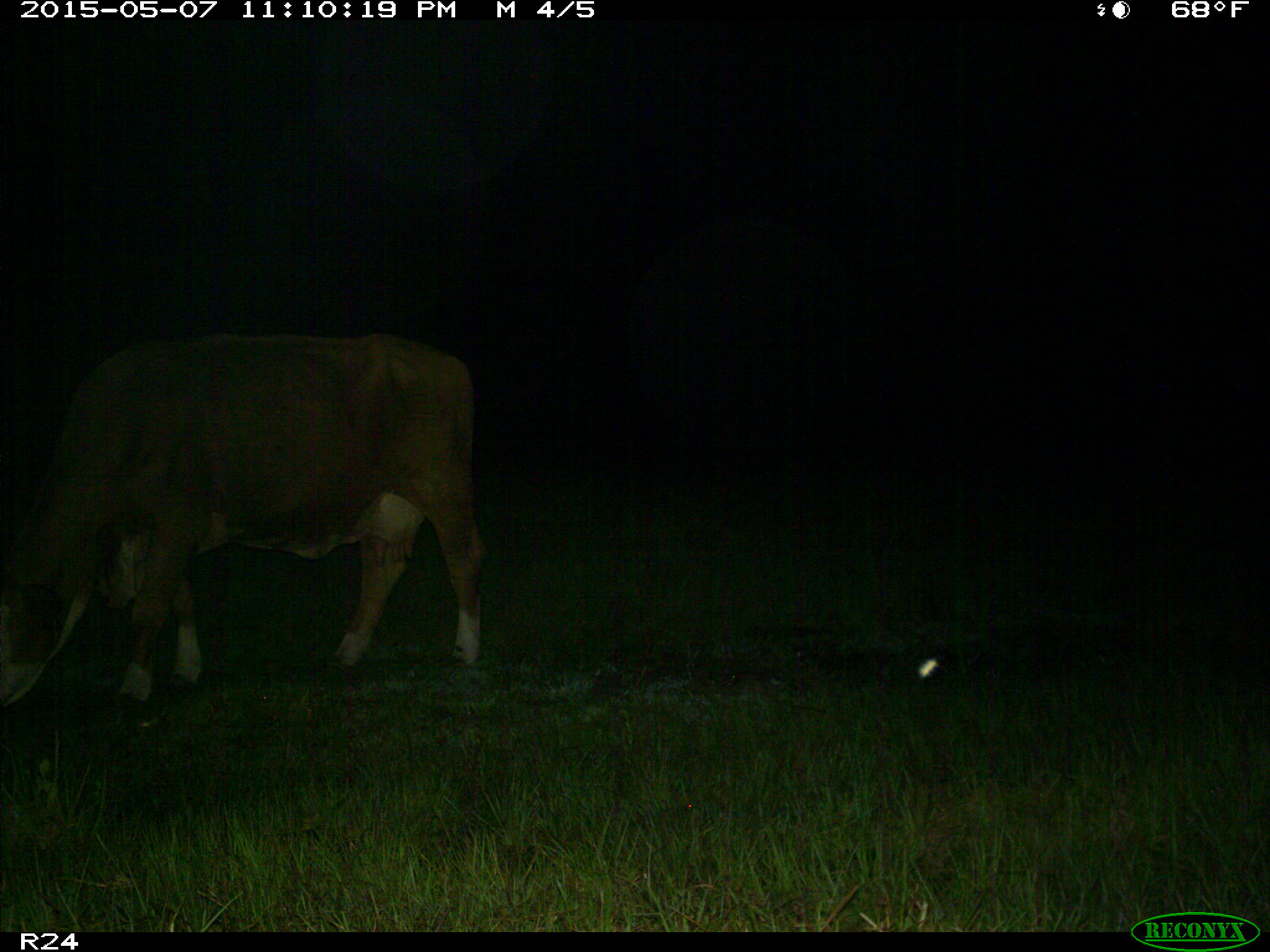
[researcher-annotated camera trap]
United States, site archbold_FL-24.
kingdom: Animalia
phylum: Chordata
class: Mammalia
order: Artiodactyla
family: Bovidae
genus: Bos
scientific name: Bos taurus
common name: domestic cow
Bos taurus (domestic cow).